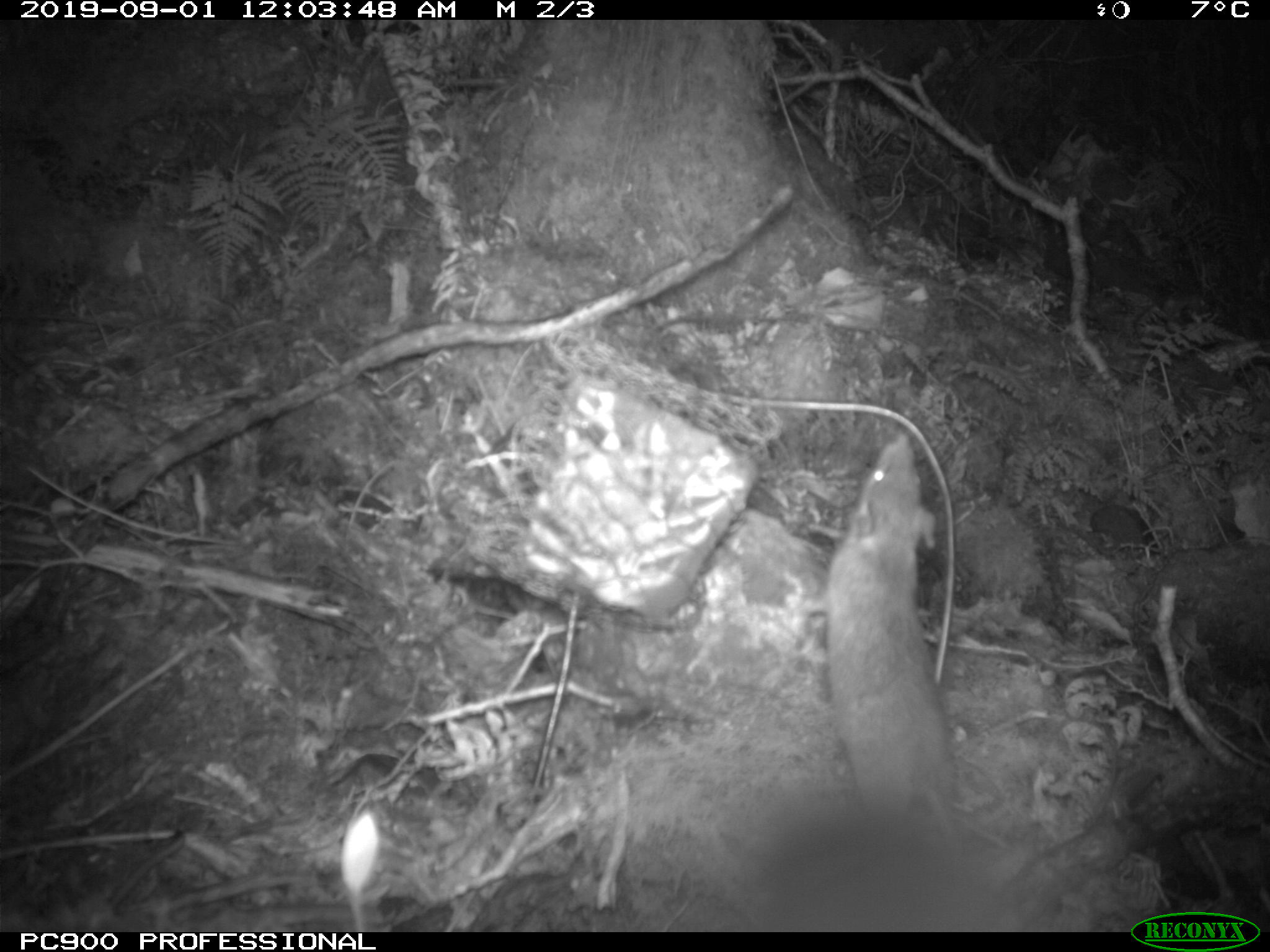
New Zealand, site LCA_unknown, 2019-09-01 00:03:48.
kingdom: Animalia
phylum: Chordata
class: Mammalia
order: Rodentia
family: Muridae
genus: Rattus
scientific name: Rattus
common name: rat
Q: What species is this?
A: Rat (Rattus).